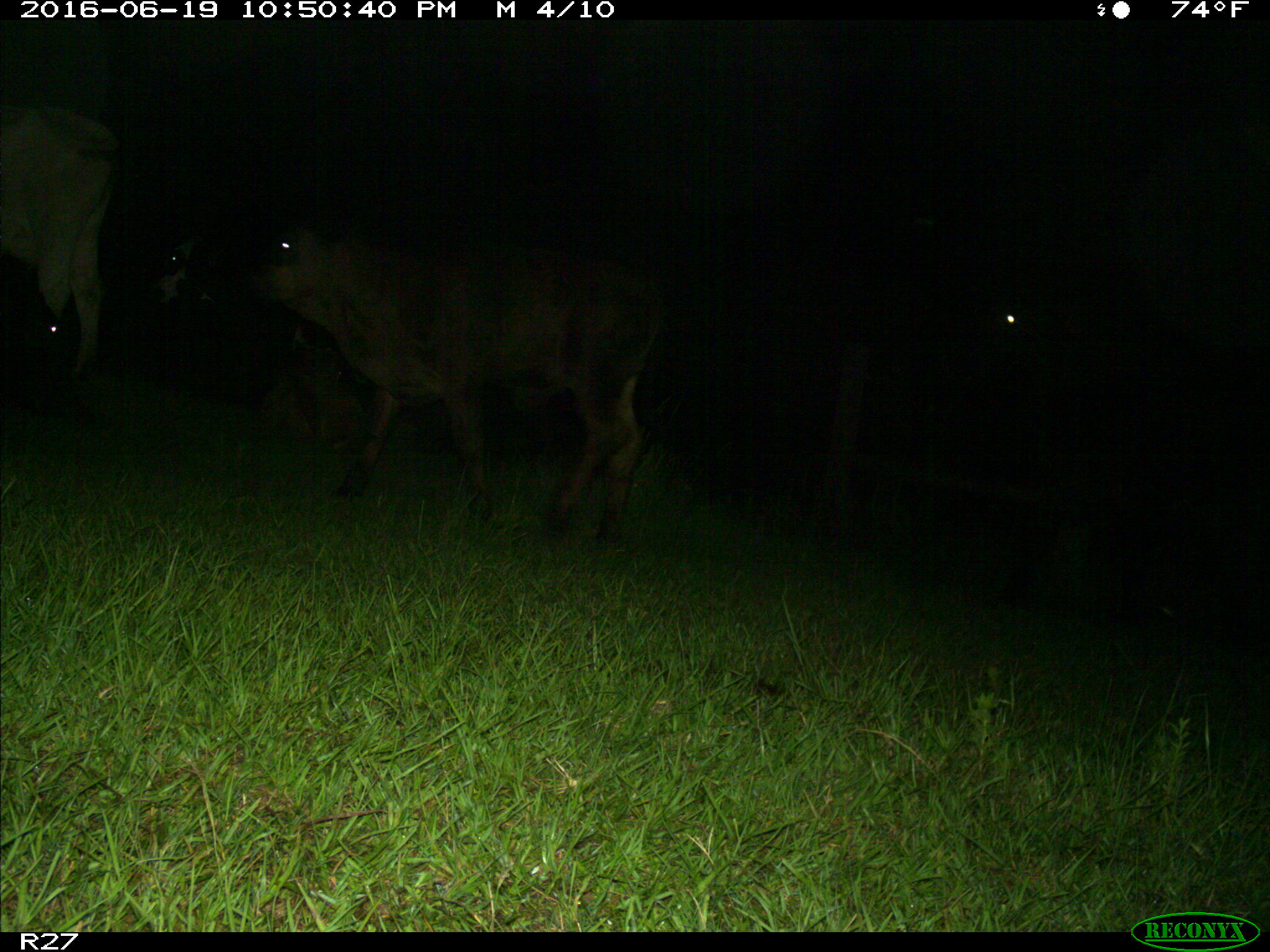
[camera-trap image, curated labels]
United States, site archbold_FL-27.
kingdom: Animalia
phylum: Chordata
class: Mammalia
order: Artiodactyla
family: Bovidae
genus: Bos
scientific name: Bos taurus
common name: domestic cow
Bos taurus (domestic cow).